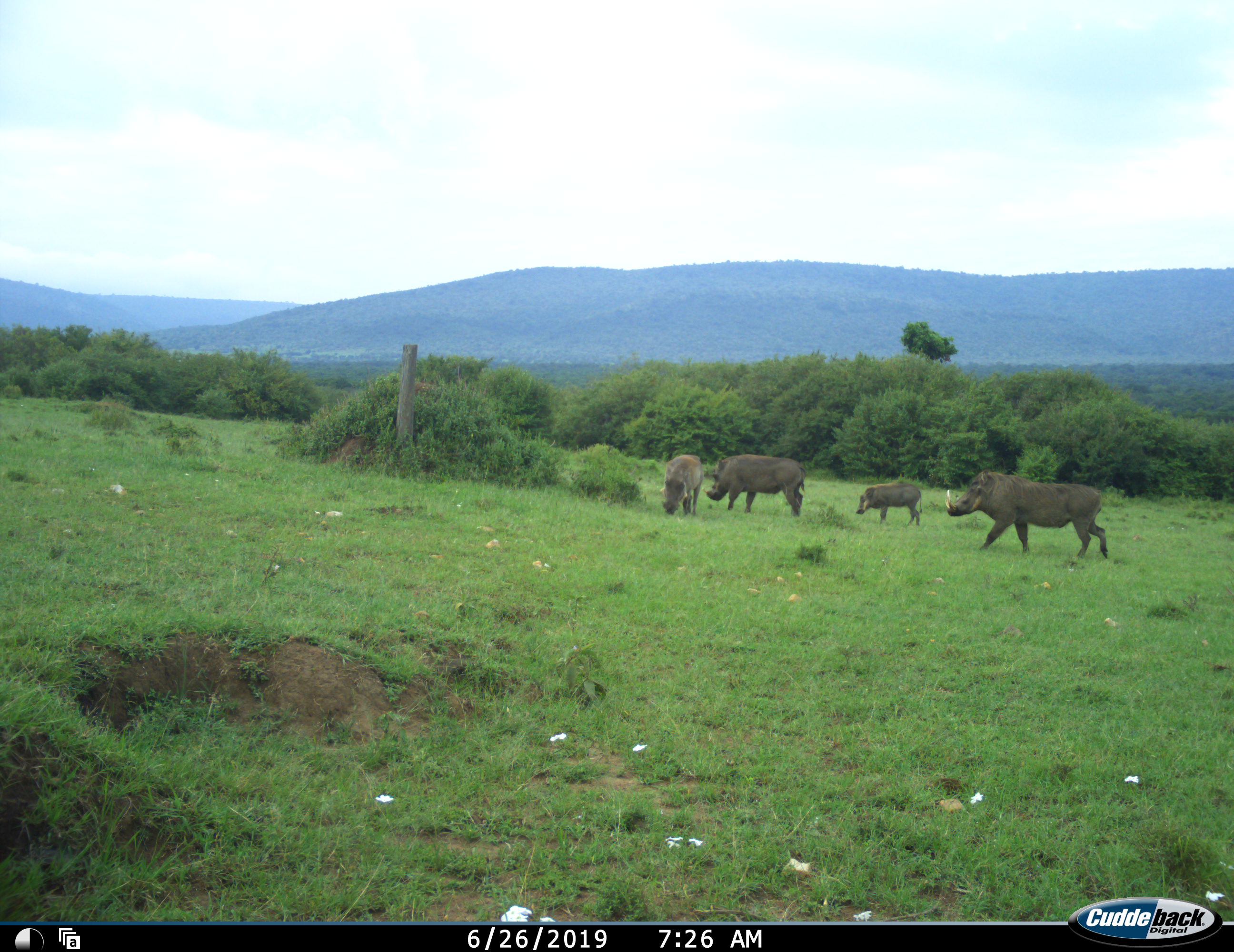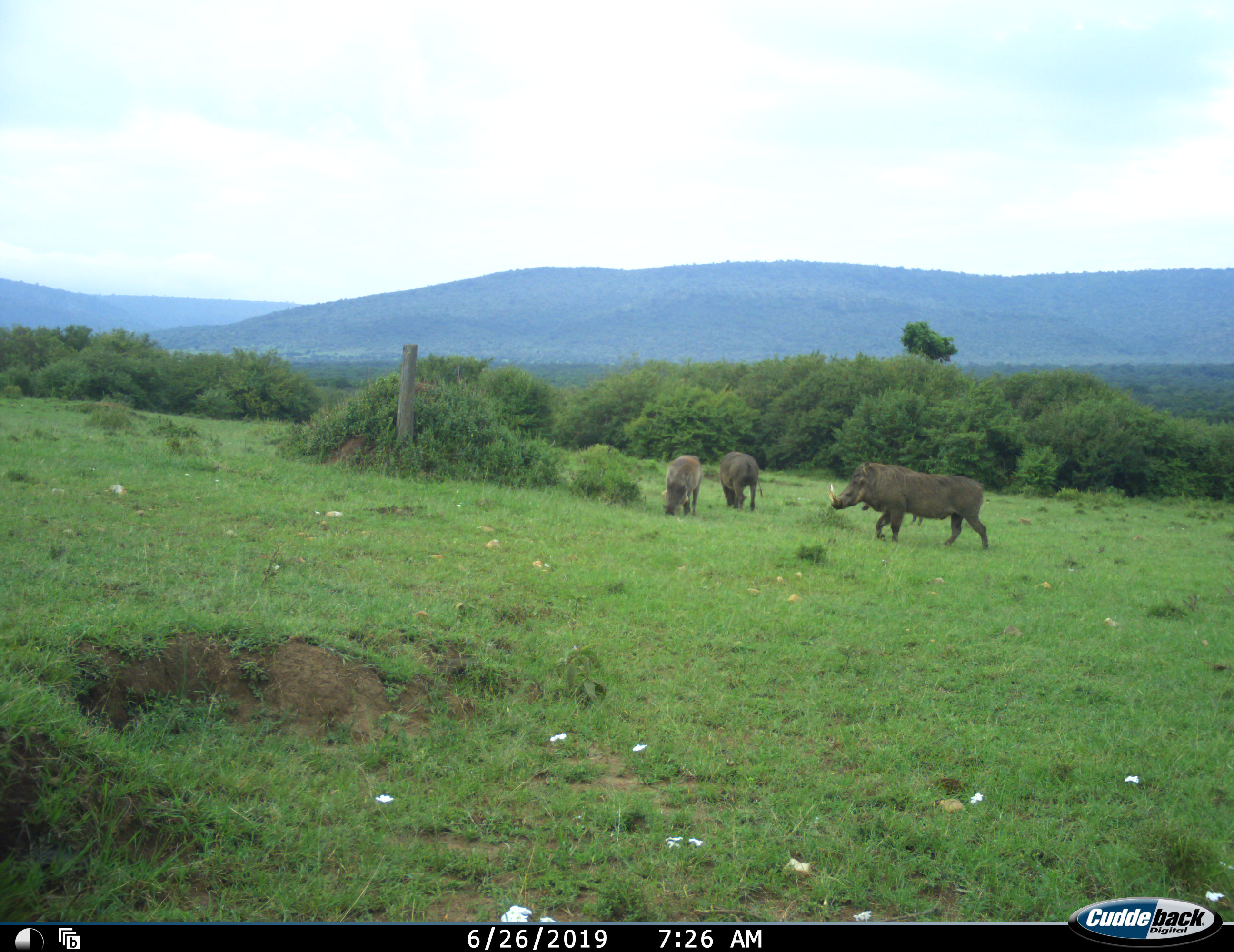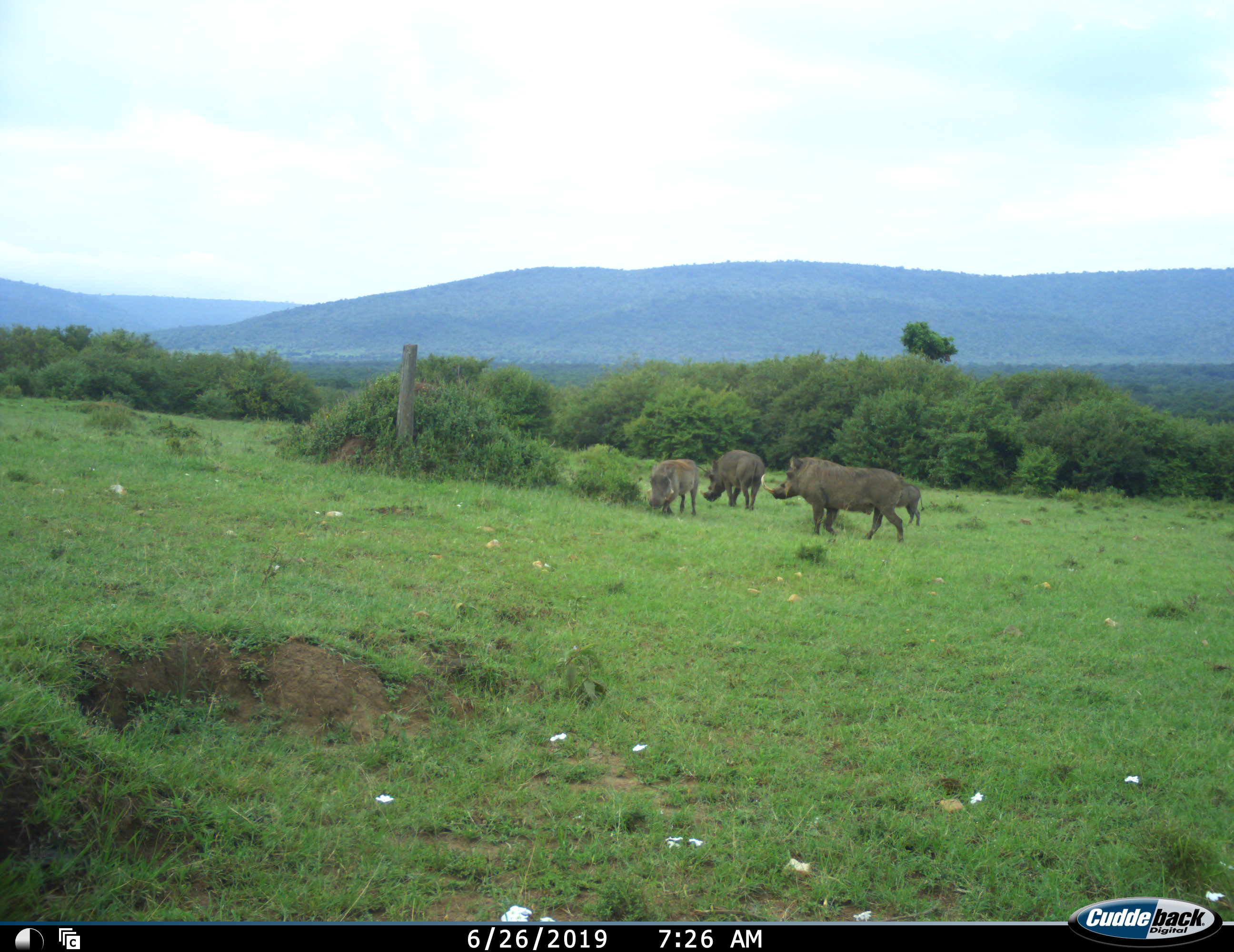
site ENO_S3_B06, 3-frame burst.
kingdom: Animalia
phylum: Chordata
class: Mammalia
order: Artiodactyla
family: Suidae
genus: Phacochoerus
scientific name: Phacochoerus africanus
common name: warthog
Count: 4.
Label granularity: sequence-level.